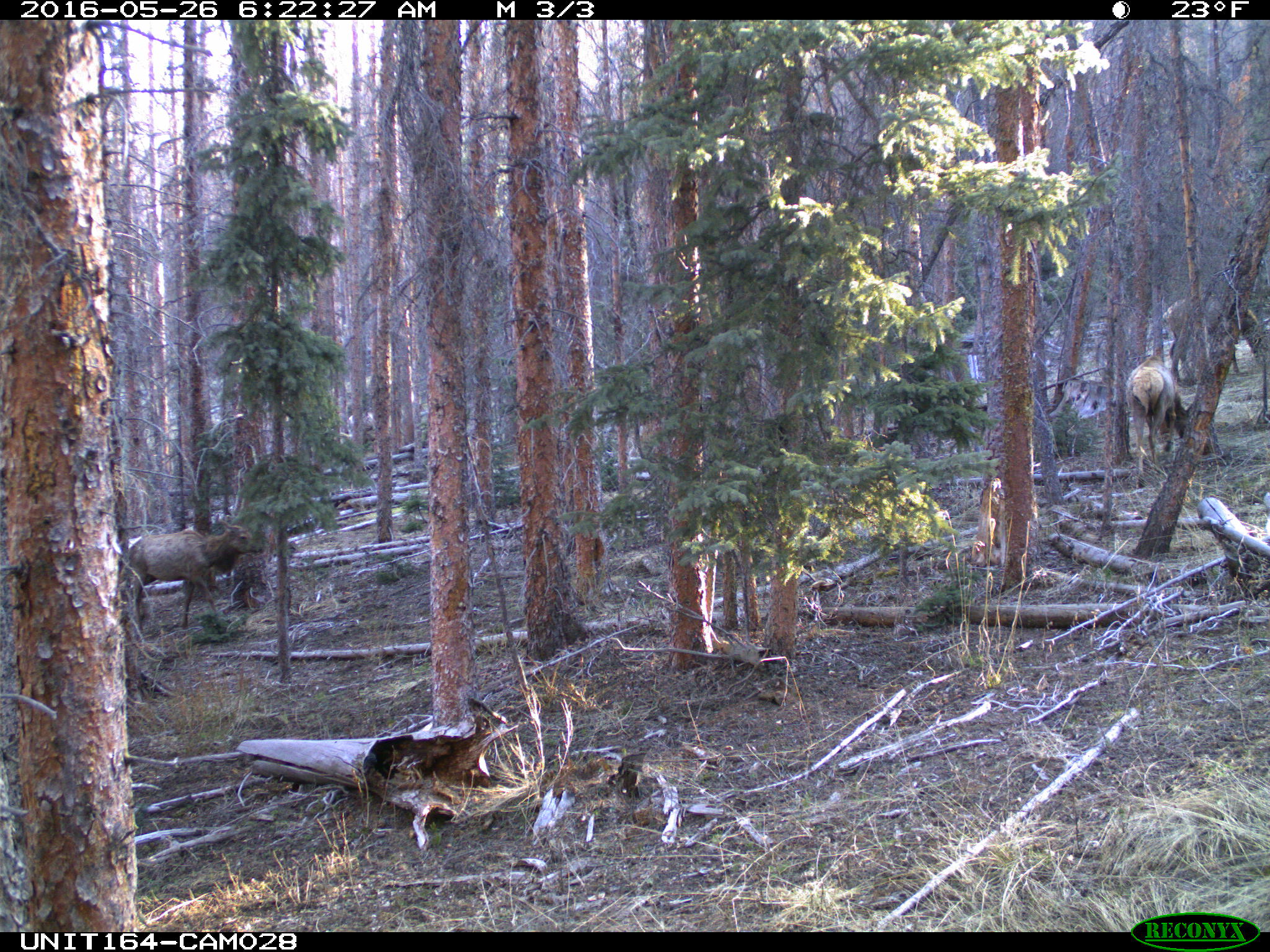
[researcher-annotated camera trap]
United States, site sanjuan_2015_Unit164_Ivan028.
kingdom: Animalia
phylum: Chordata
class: Mammalia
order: Artiodactyla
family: Cervidae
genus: Cervus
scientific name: Cervus elaphus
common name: red deer